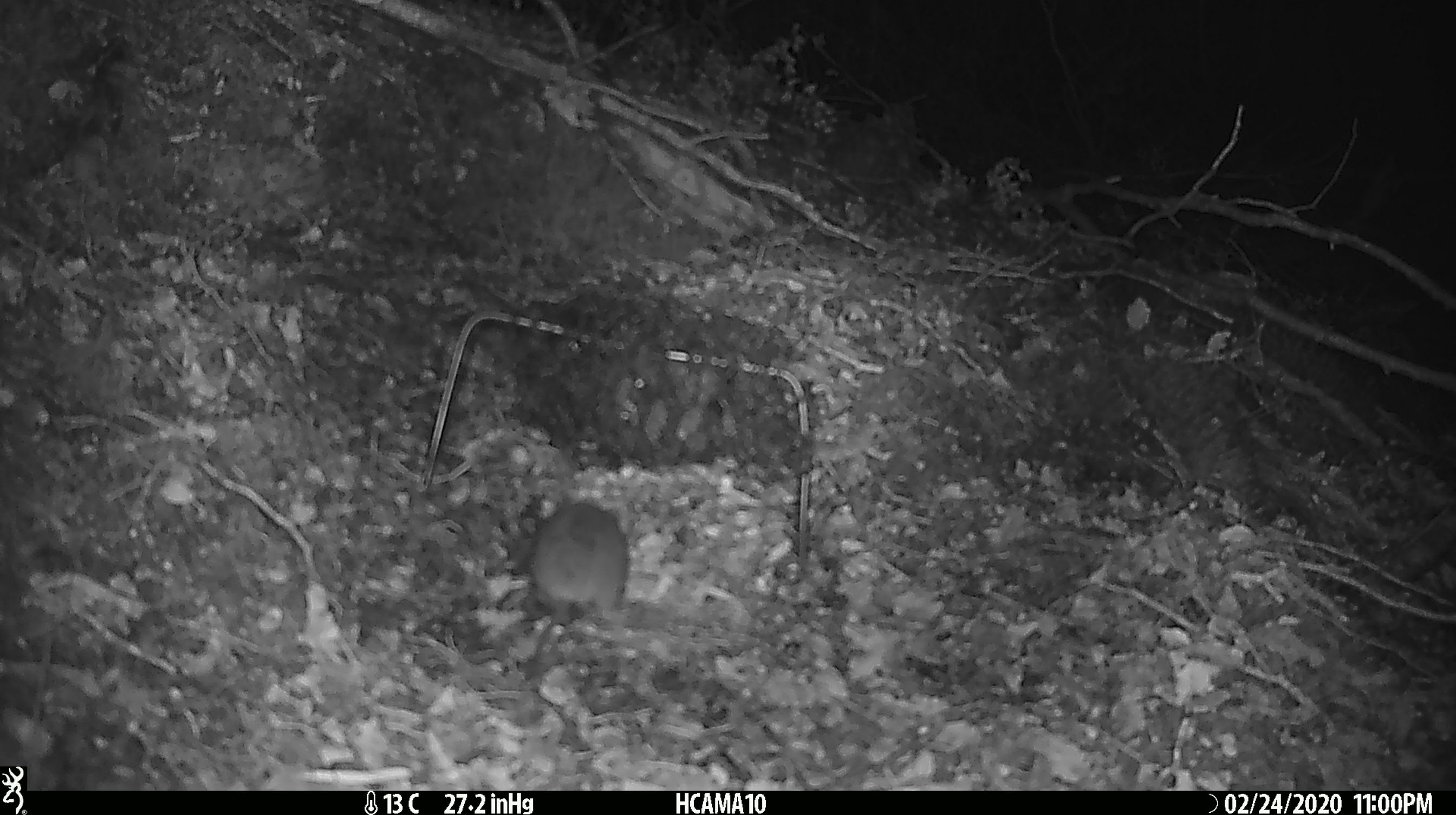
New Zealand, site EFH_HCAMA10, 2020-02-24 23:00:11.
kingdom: Animalia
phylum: Chordata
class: Mammalia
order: Rodentia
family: Muridae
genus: Mus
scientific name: Mus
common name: mouse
Mouse (Mus).